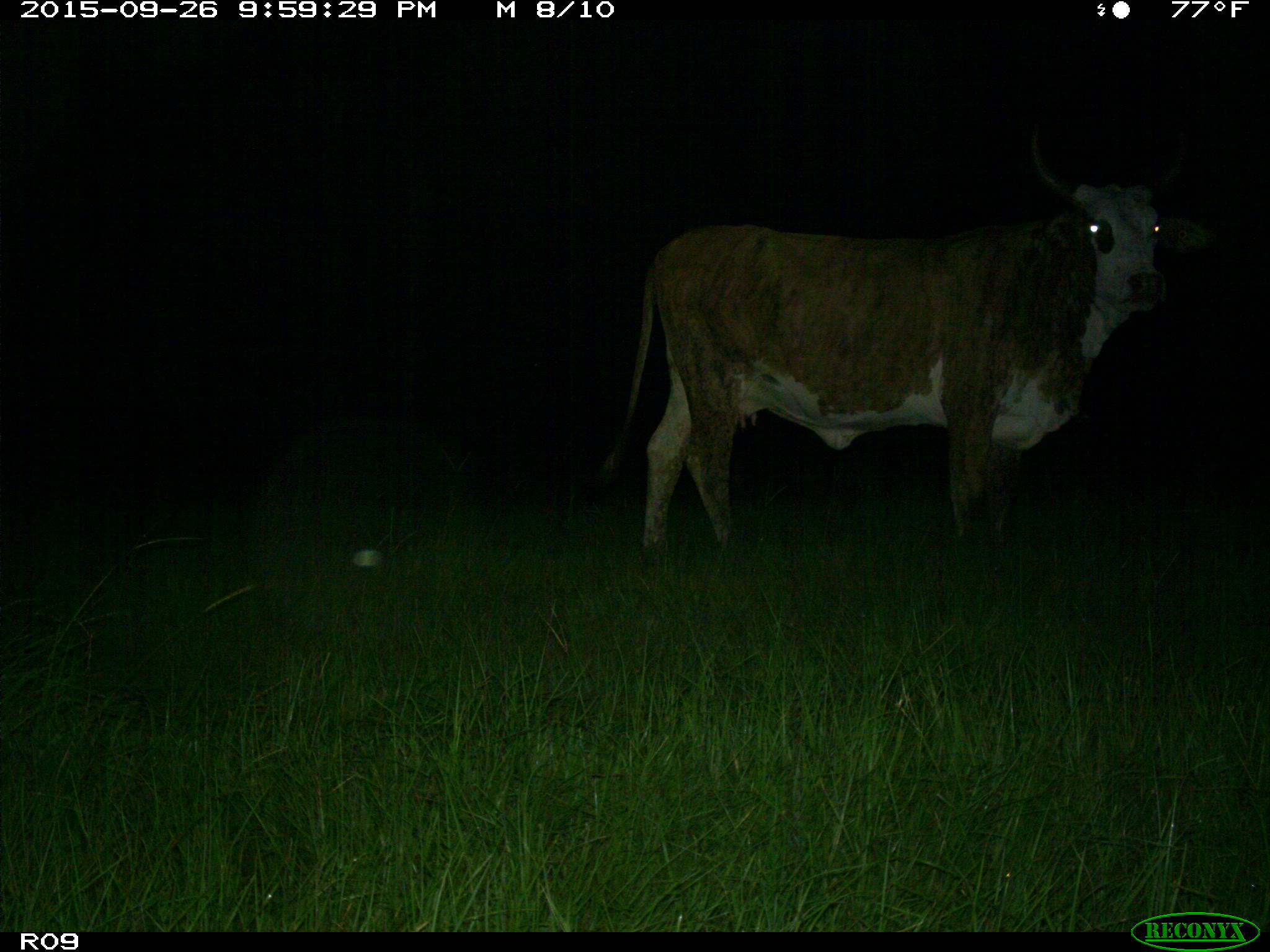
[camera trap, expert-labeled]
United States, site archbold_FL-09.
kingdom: Animalia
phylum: Chordata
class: Mammalia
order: Artiodactyla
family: Bovidae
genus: Bos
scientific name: Bos taurus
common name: domestic cow